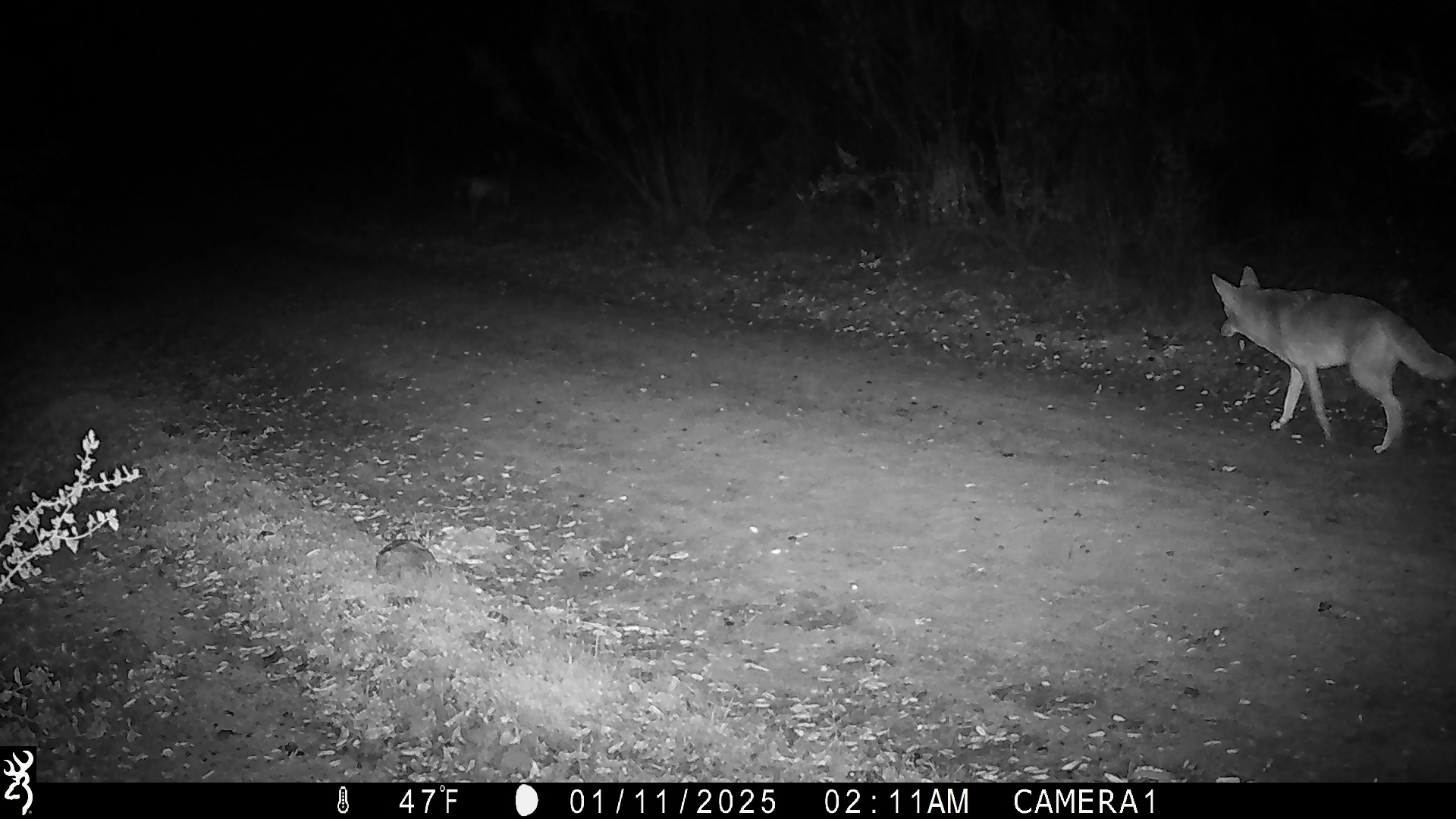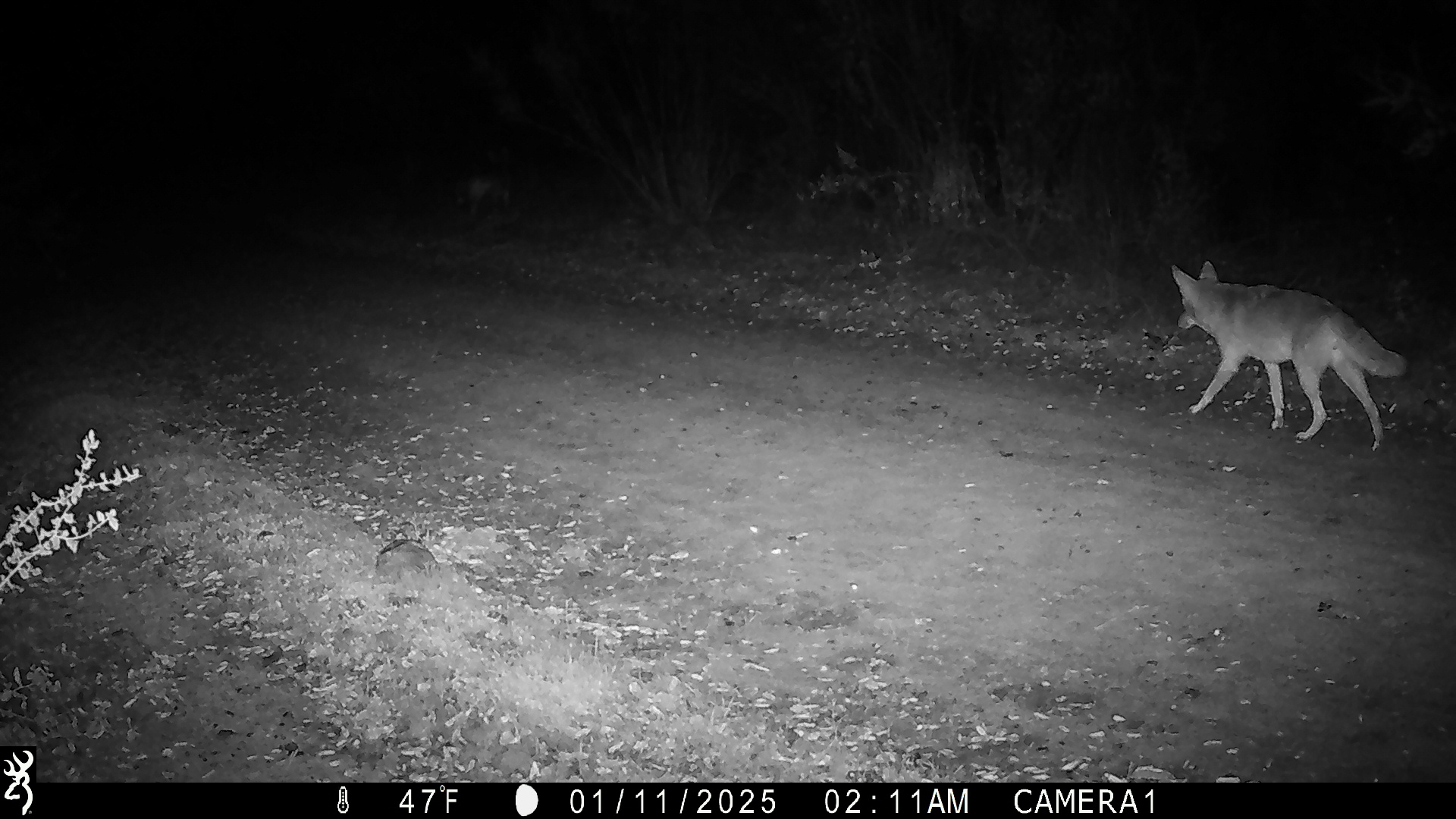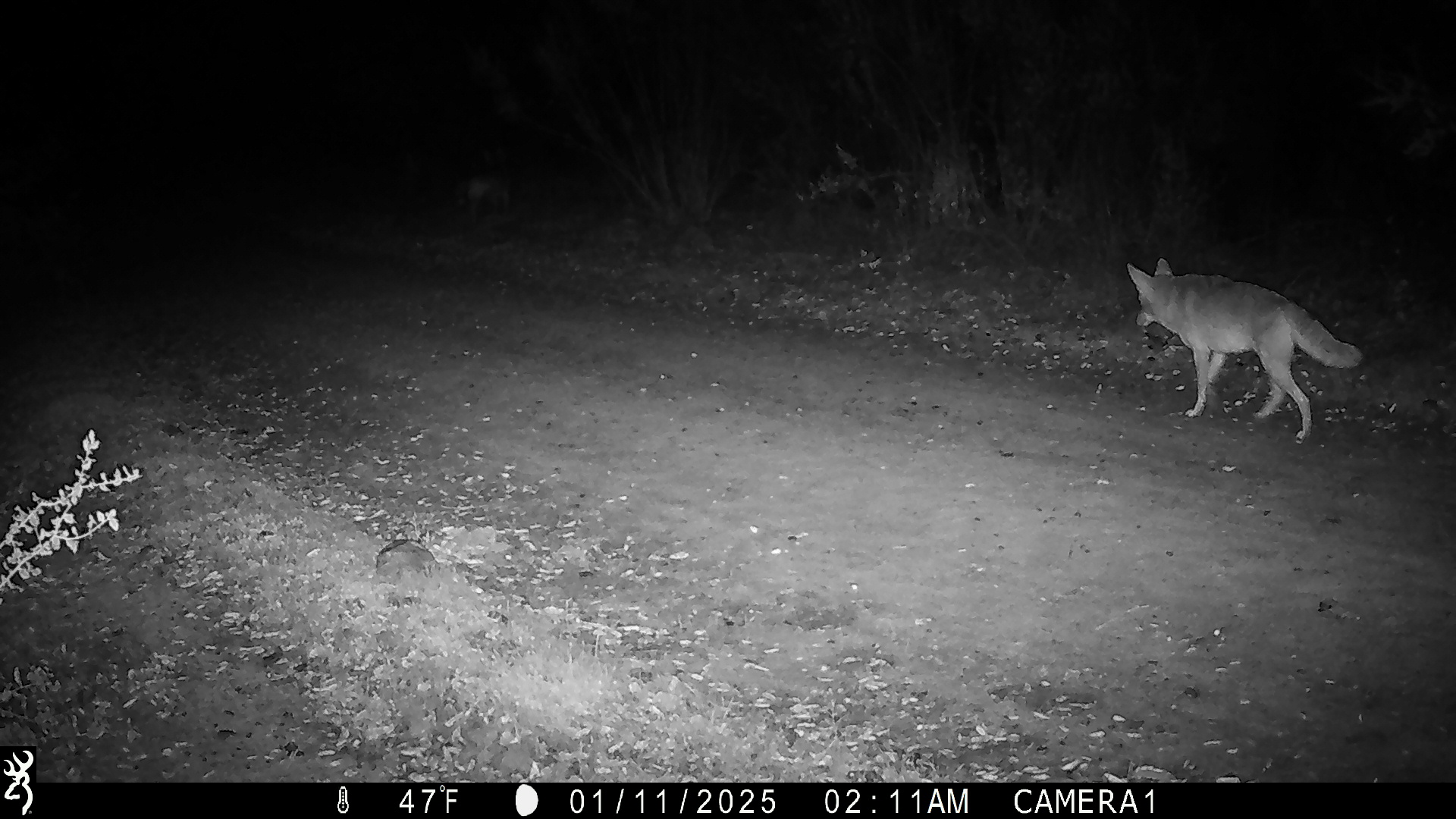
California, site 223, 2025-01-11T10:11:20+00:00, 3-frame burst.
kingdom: Animalia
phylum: Chordata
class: Mammalia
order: Carnivora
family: Canidae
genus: Canis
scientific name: Canis latrans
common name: coyote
Coyote (Canis latrans).